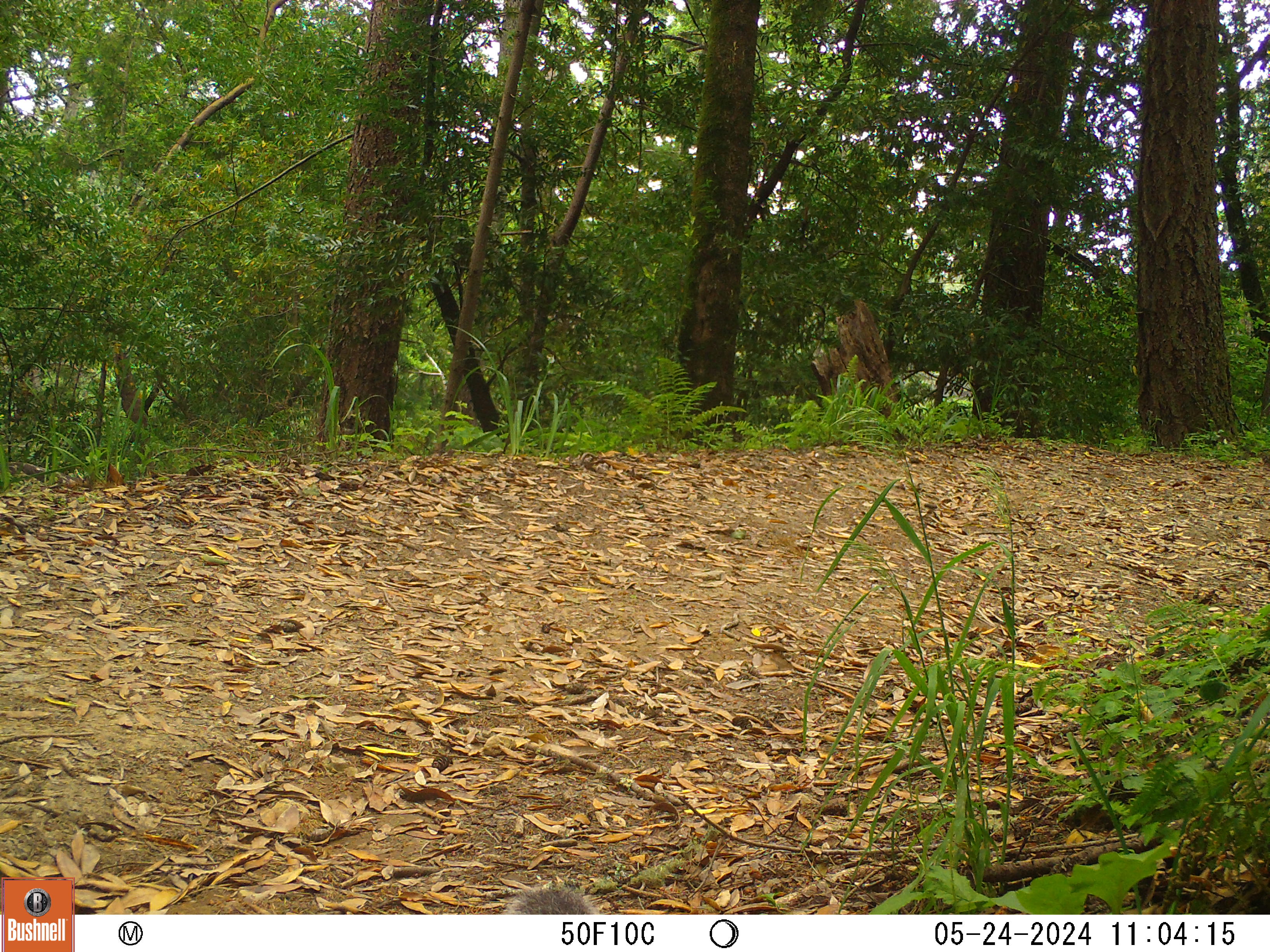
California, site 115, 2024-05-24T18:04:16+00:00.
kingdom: Animalia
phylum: Chordata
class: Mammalia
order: Rodentia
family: Sciuridae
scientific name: Sciuridae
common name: squirrel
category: unknown squirrel